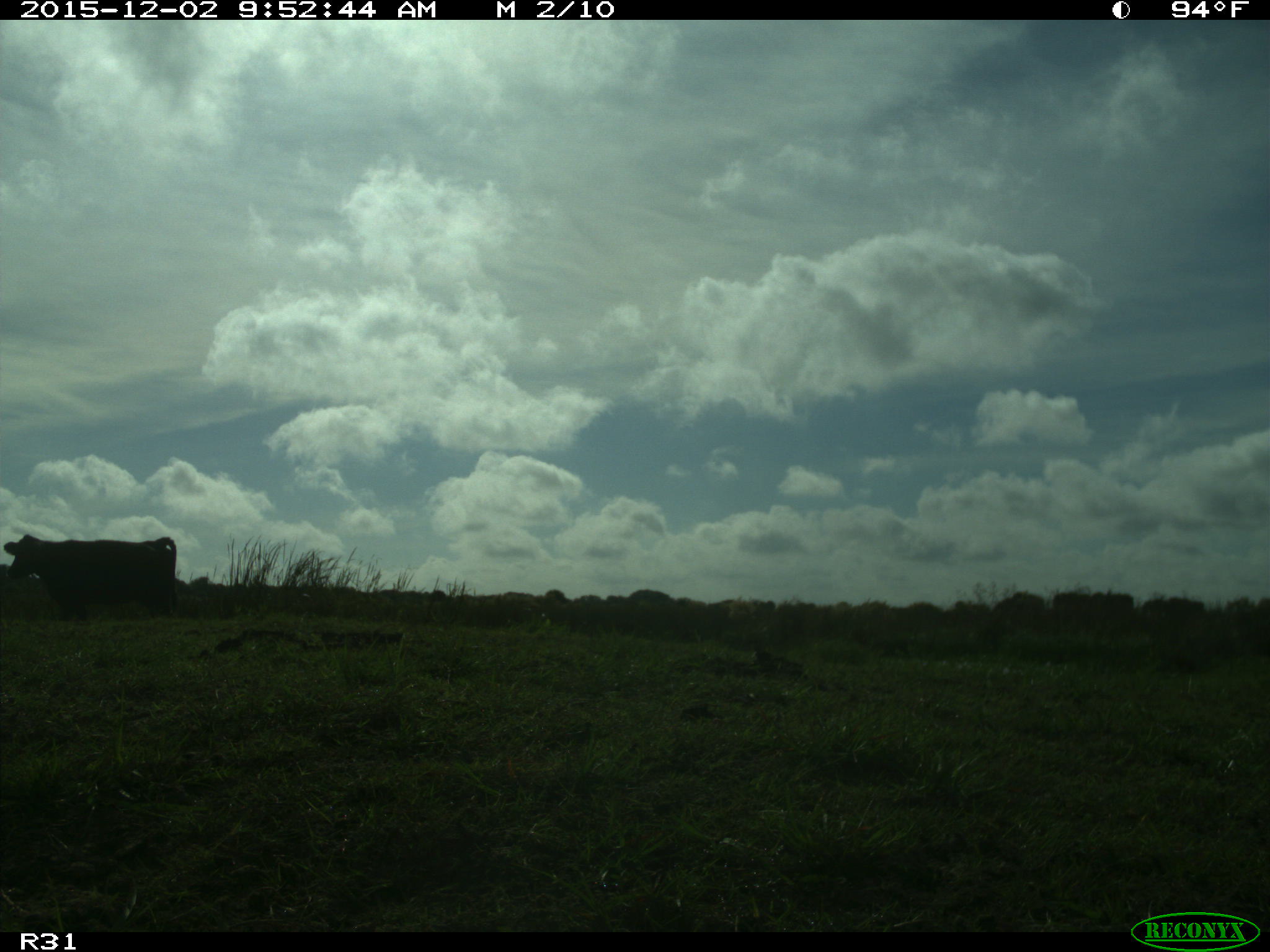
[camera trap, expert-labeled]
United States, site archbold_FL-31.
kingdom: Animalia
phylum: Chordata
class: Mammalia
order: Artiodactyla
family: Bovidae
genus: Bos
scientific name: Bos taurus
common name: domestic cow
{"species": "Bos taurus (domestic cow)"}